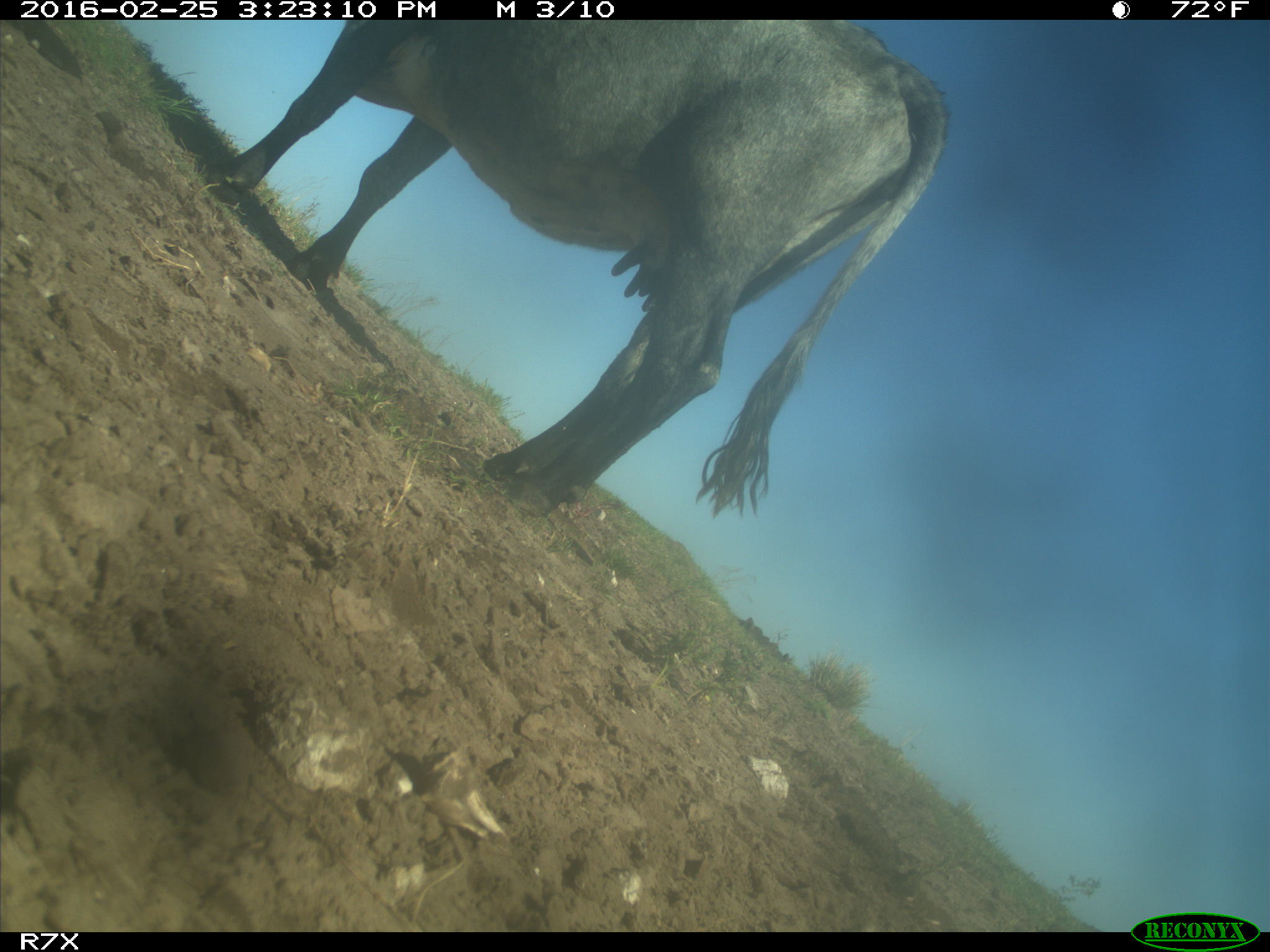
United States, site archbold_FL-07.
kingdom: Animalia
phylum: Chordata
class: Mammalia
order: Artiodactyla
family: Bovidae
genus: Bos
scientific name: Bos taurus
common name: domestic cow